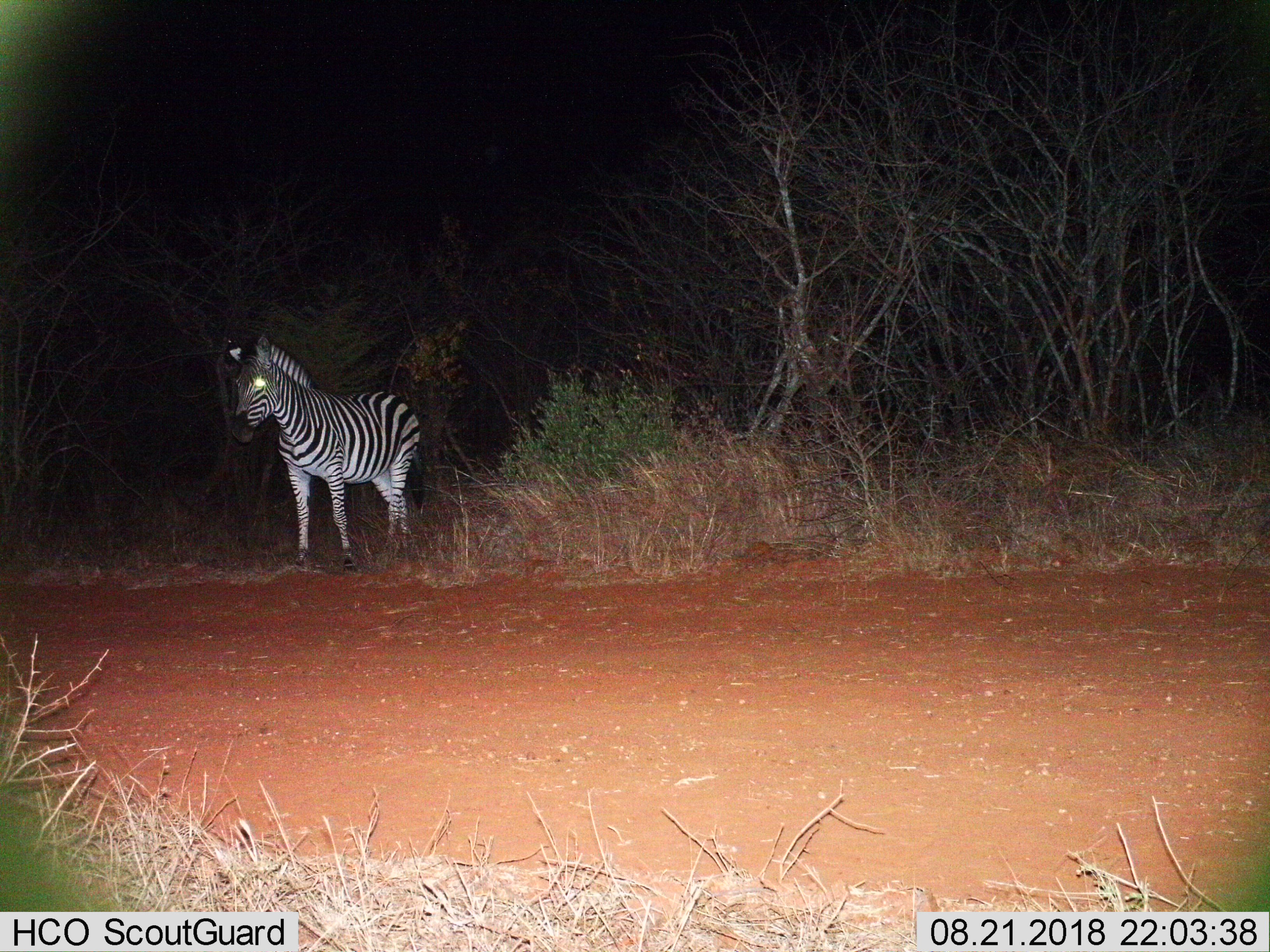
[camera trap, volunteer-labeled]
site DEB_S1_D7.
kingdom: Animalia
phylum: Chordata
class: Mammalia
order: Perissodactyla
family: Equidae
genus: Equus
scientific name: Equus quagga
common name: plains zebra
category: zebraplains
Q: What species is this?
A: Zebraplains (plains zebra) (Equus quagga).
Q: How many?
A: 1.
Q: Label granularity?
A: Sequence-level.